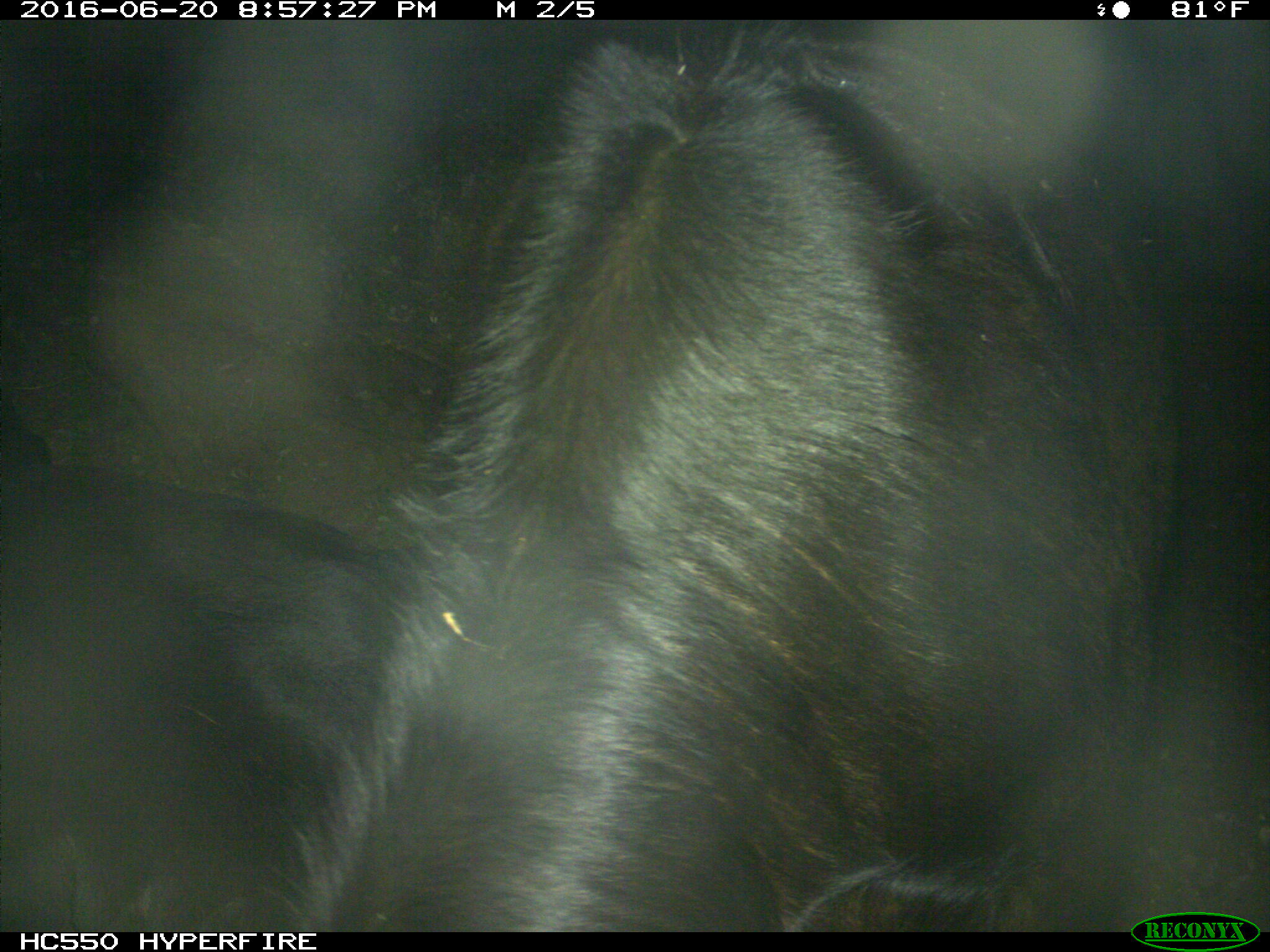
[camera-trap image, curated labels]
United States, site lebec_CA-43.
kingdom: Animalia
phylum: Chordata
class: Mammalia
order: Artiodactyla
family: Bovidae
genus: Bos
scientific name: Bos taurus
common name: domestic cow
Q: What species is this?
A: Bos taurus (domestic cow).